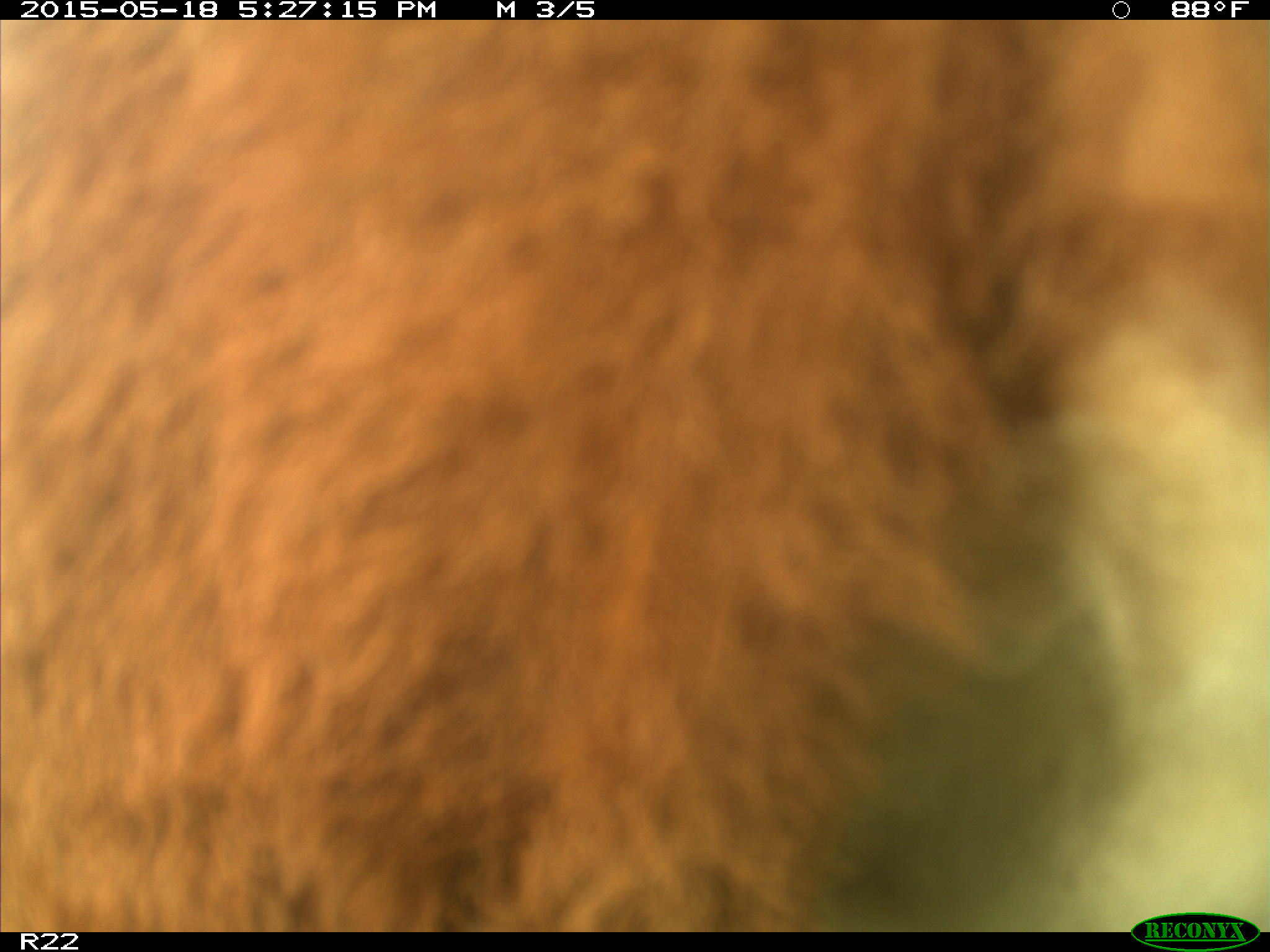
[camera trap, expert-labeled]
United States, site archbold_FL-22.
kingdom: Animalia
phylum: Chordata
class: Mammalia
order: Artiodactyla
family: Bovidae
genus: Bos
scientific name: Bos taurus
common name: domestic cow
Bos taurus (domestic cow).